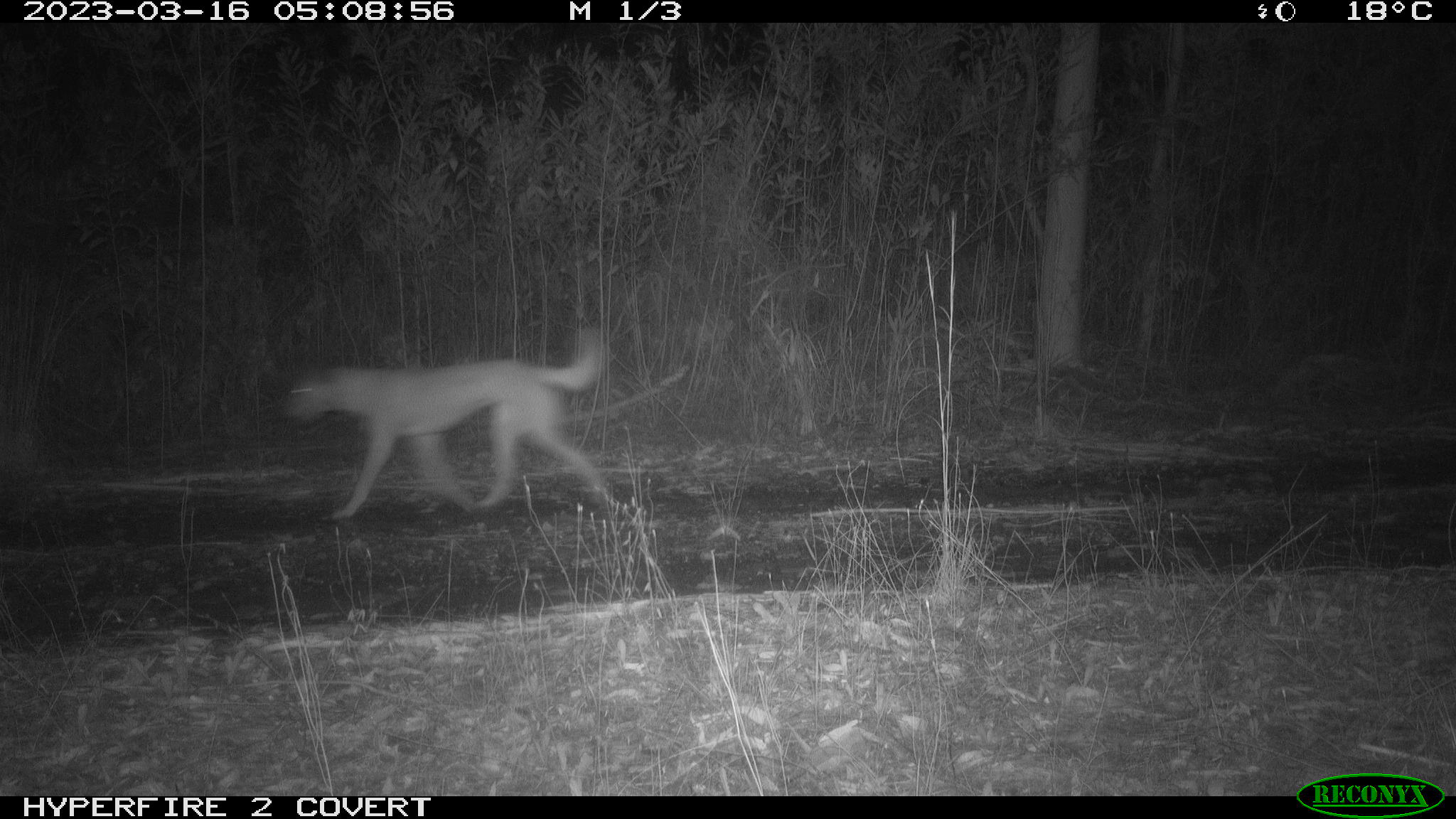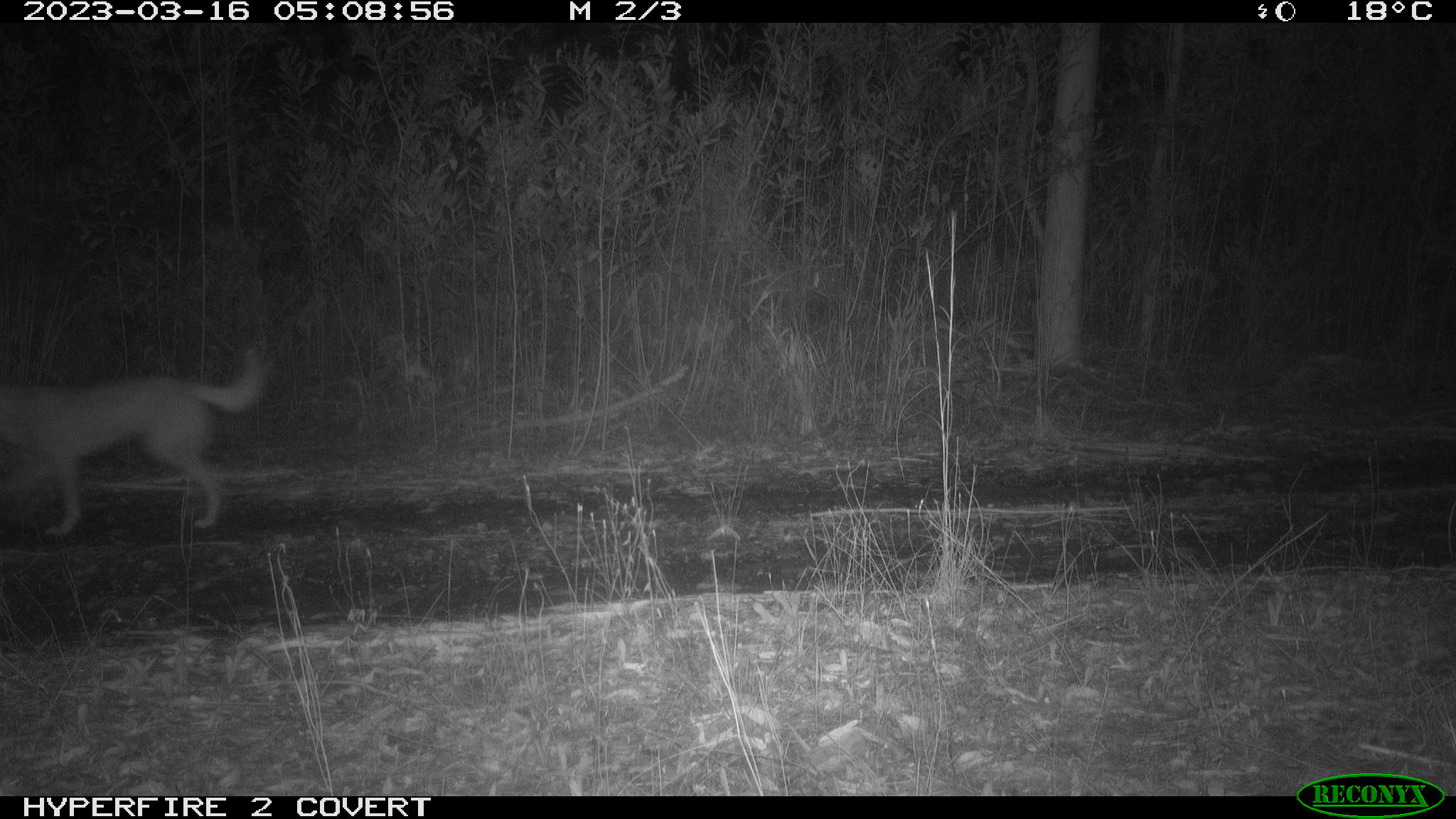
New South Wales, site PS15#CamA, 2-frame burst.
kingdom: Animalia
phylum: Chordata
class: Mammalia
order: Carnivora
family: Canidae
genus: Canis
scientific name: Canis familiaris dingo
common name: dingo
Dingo (Canis familiaris dingo).